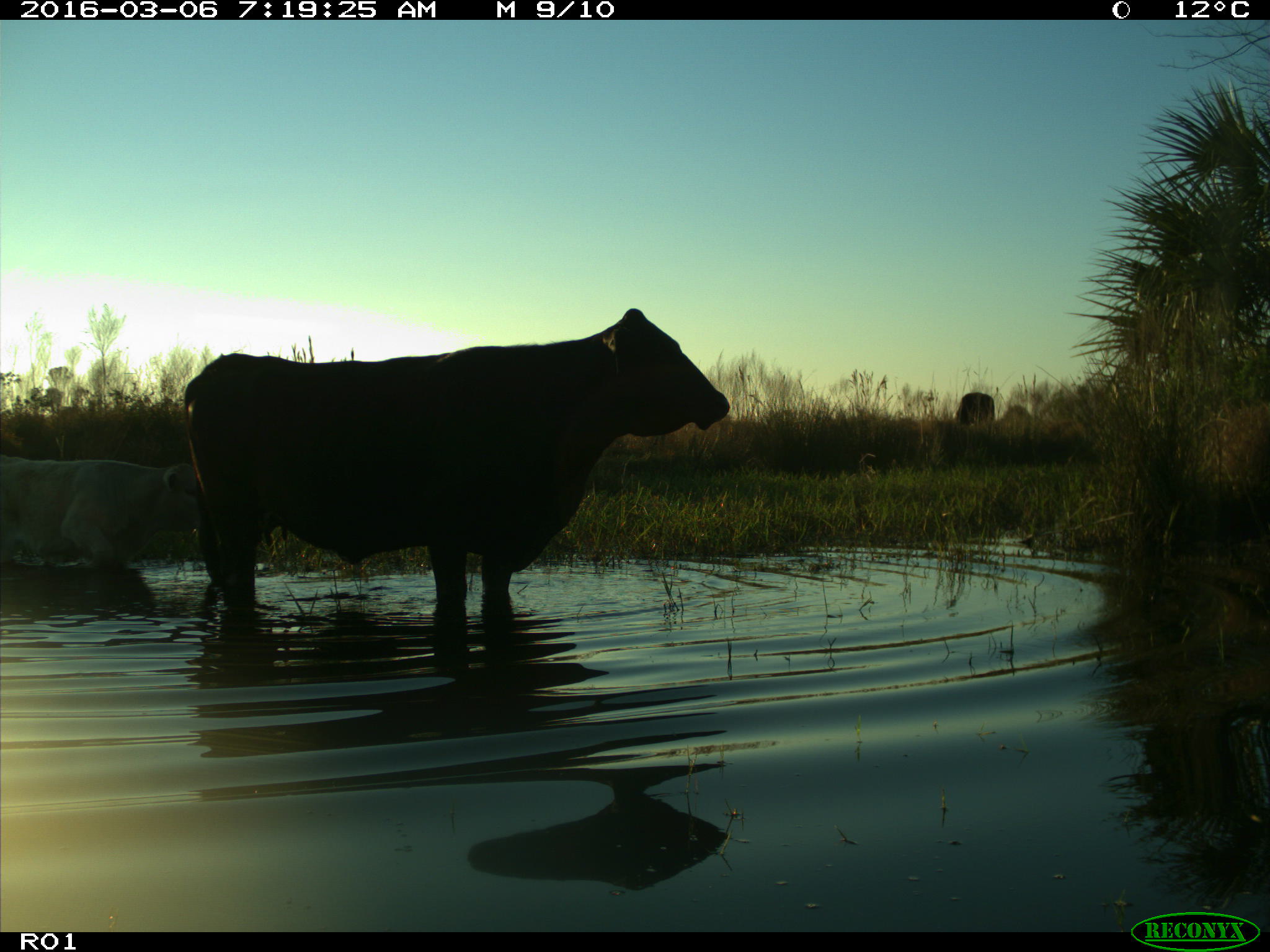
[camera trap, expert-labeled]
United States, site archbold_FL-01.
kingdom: Animalia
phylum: Chordata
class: Mammalia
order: Artiodactyla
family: Bovidae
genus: Bos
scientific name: Bos taurus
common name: domestic cow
Bos taurus (domestic cow).